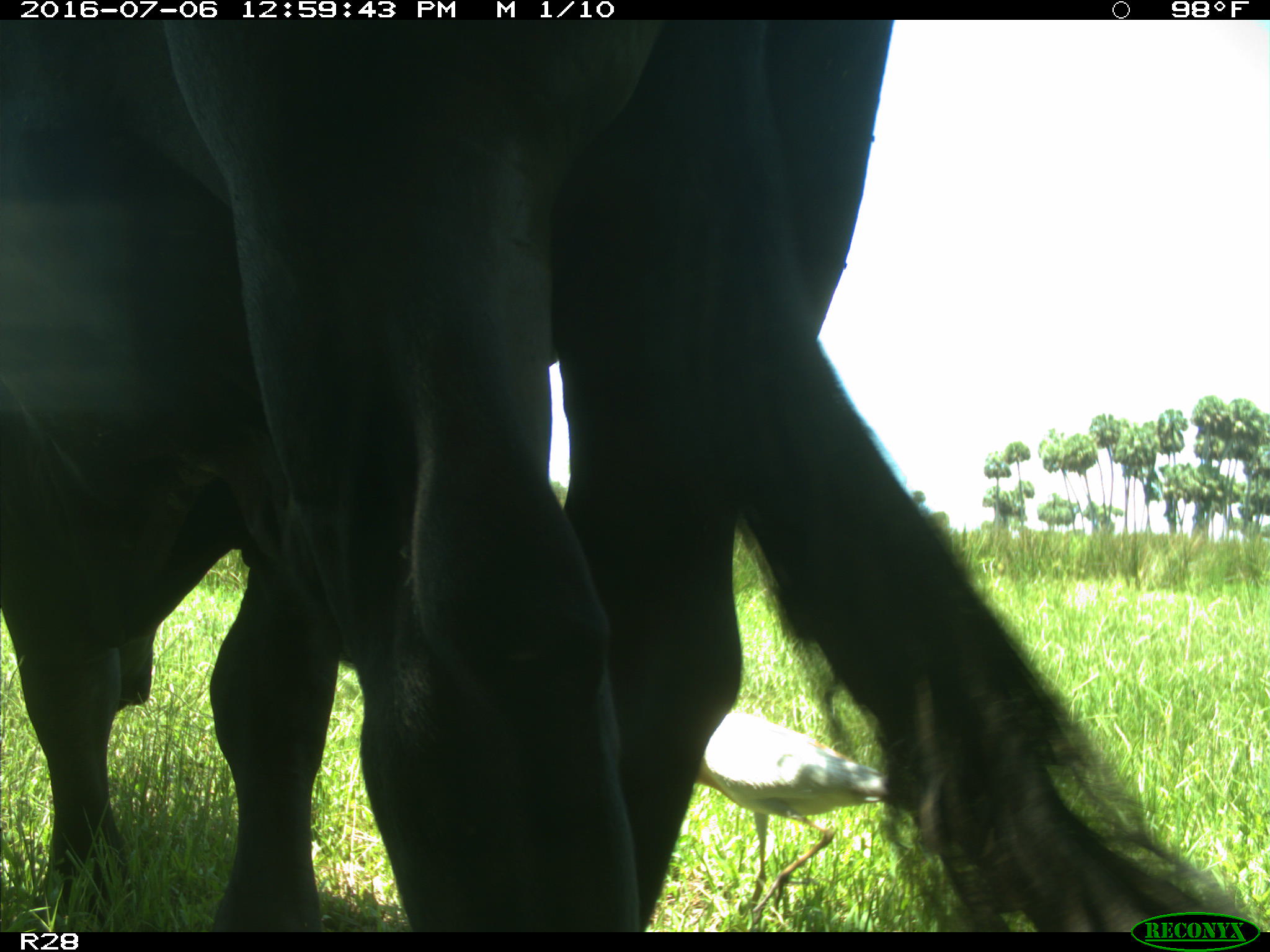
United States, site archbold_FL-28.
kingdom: Animalia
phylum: Chordata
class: Mammalia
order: Artiodactyla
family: Bovidae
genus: Bos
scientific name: Bos taurus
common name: domestic cow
Bos taurus (domestic cow).